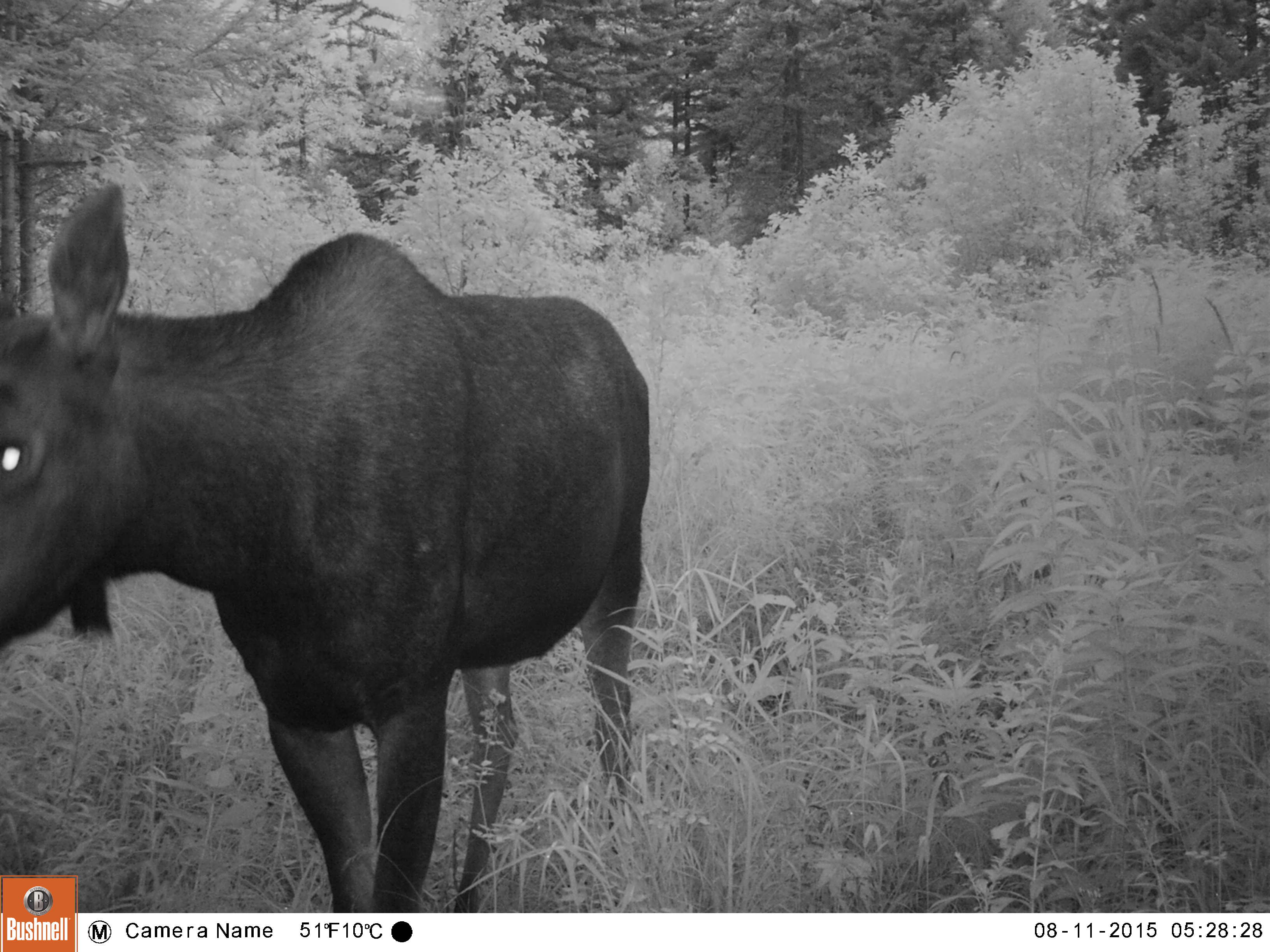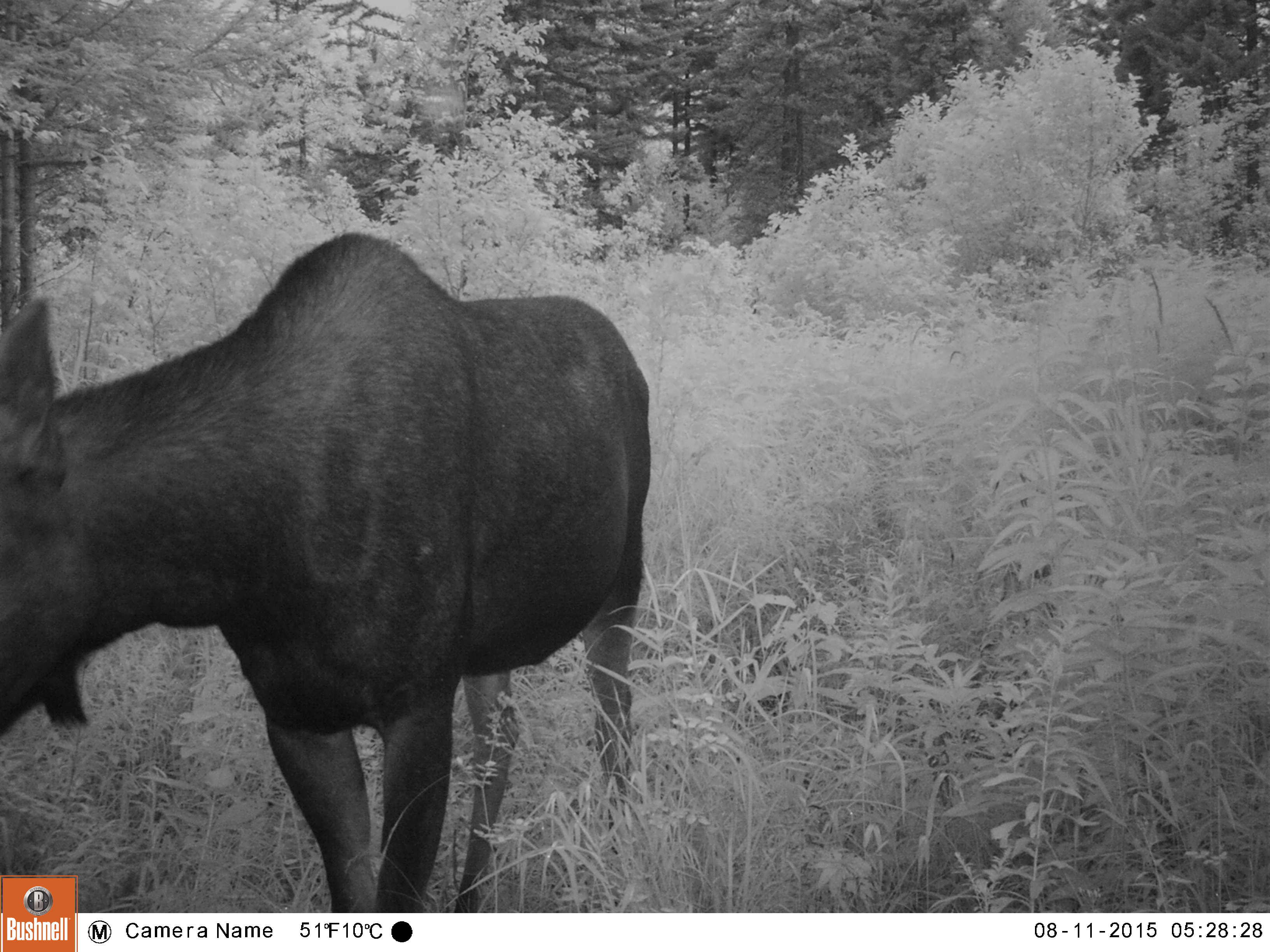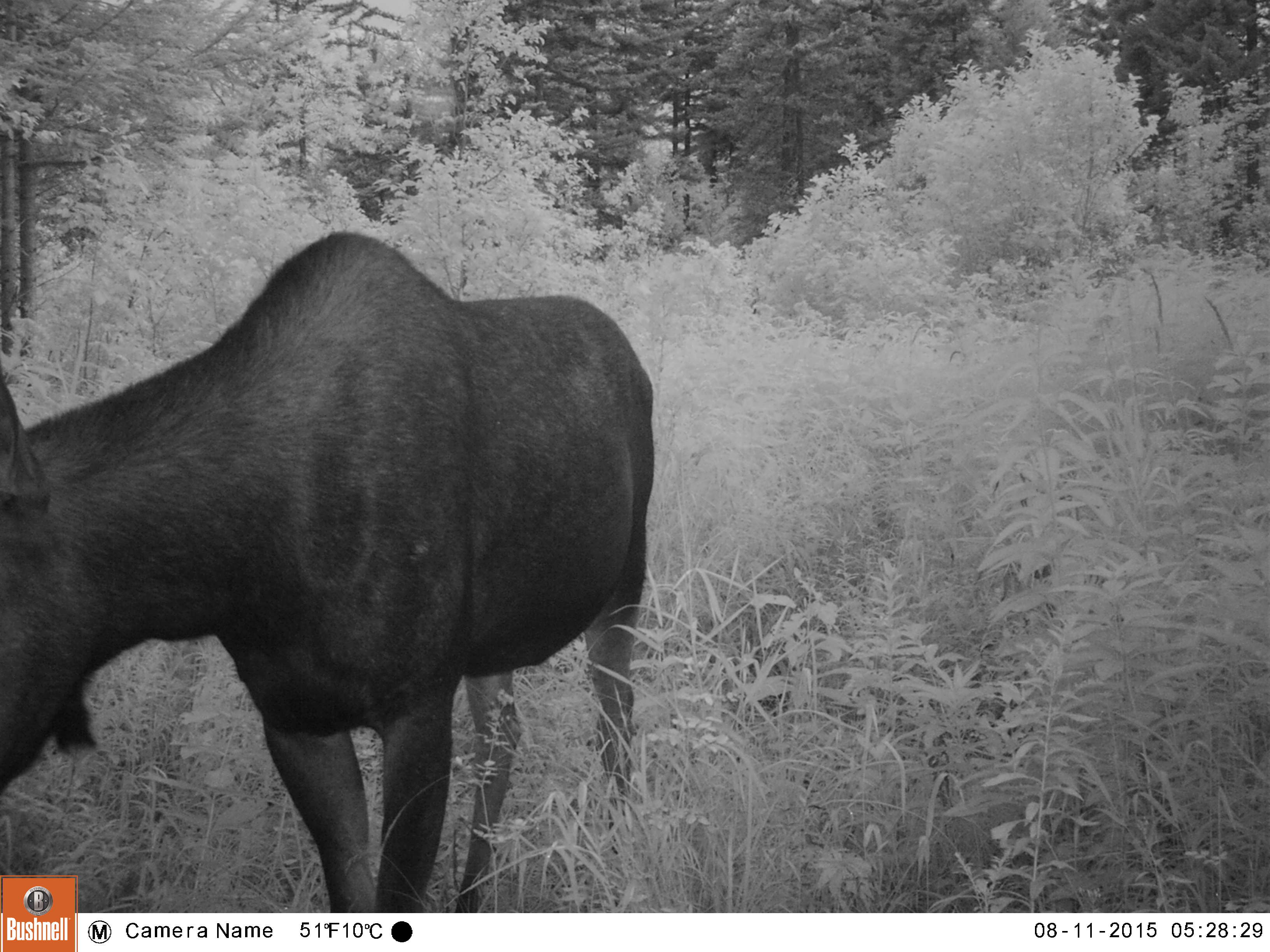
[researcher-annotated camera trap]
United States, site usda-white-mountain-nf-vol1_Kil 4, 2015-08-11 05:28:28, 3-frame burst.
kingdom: Animalia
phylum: Chordata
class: Mammalia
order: Artiodactyla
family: Cervidae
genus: Alces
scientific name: Alces alces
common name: moose